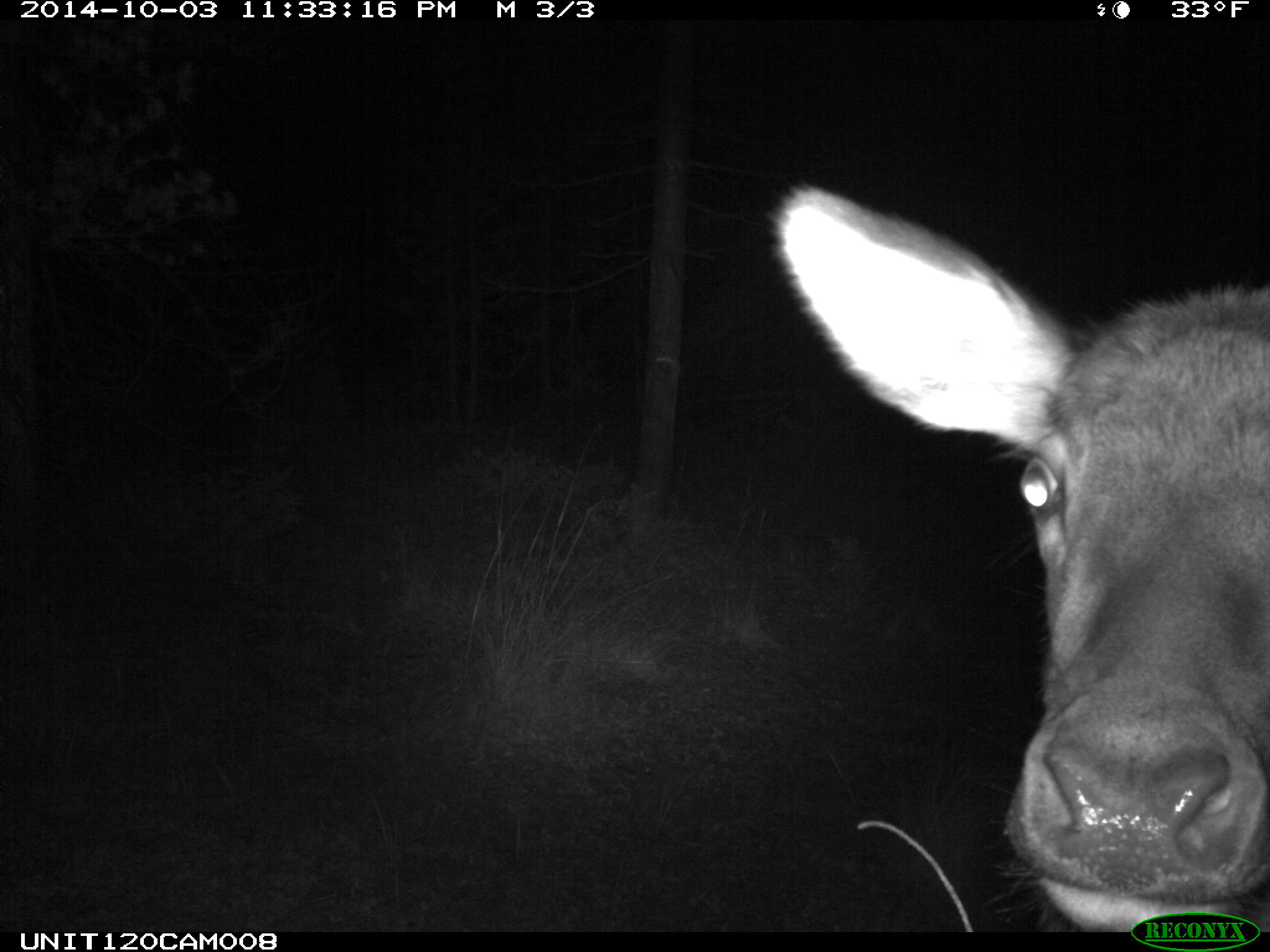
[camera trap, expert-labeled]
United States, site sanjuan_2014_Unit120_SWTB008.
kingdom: Animalia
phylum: Chordata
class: Mammalia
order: Artiodactyla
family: Cervidae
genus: Cervus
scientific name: Cervus elaphus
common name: red deer